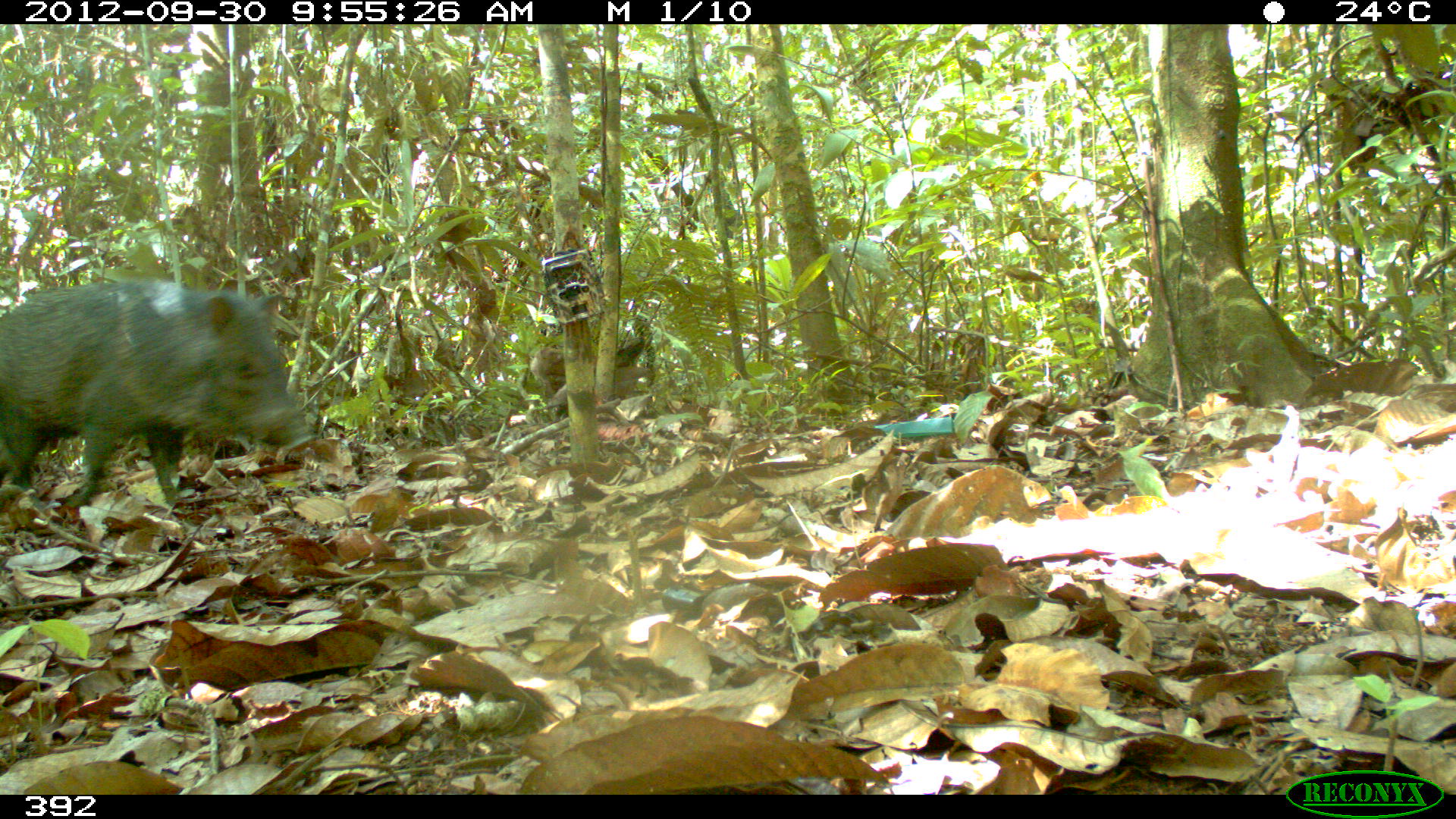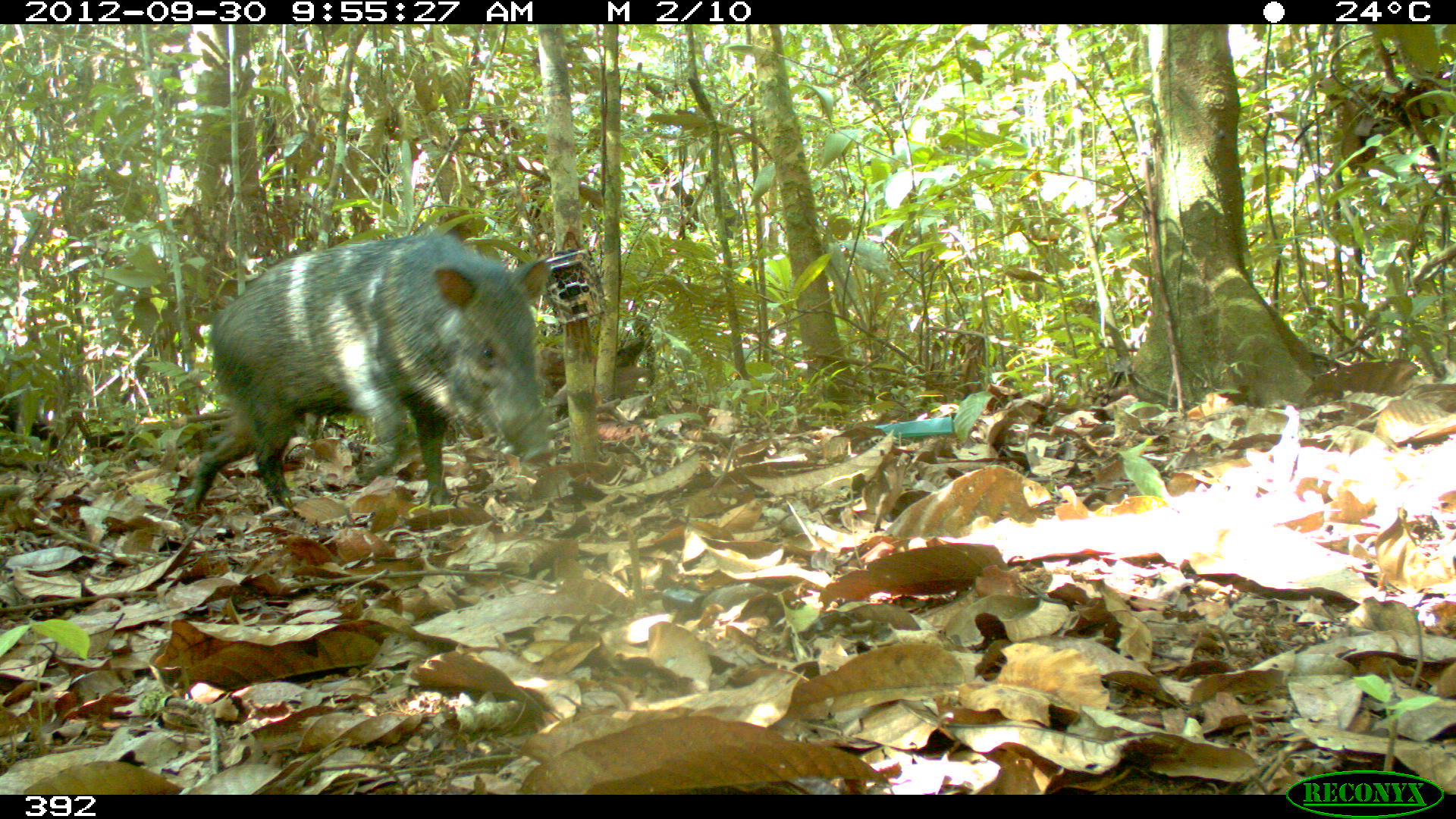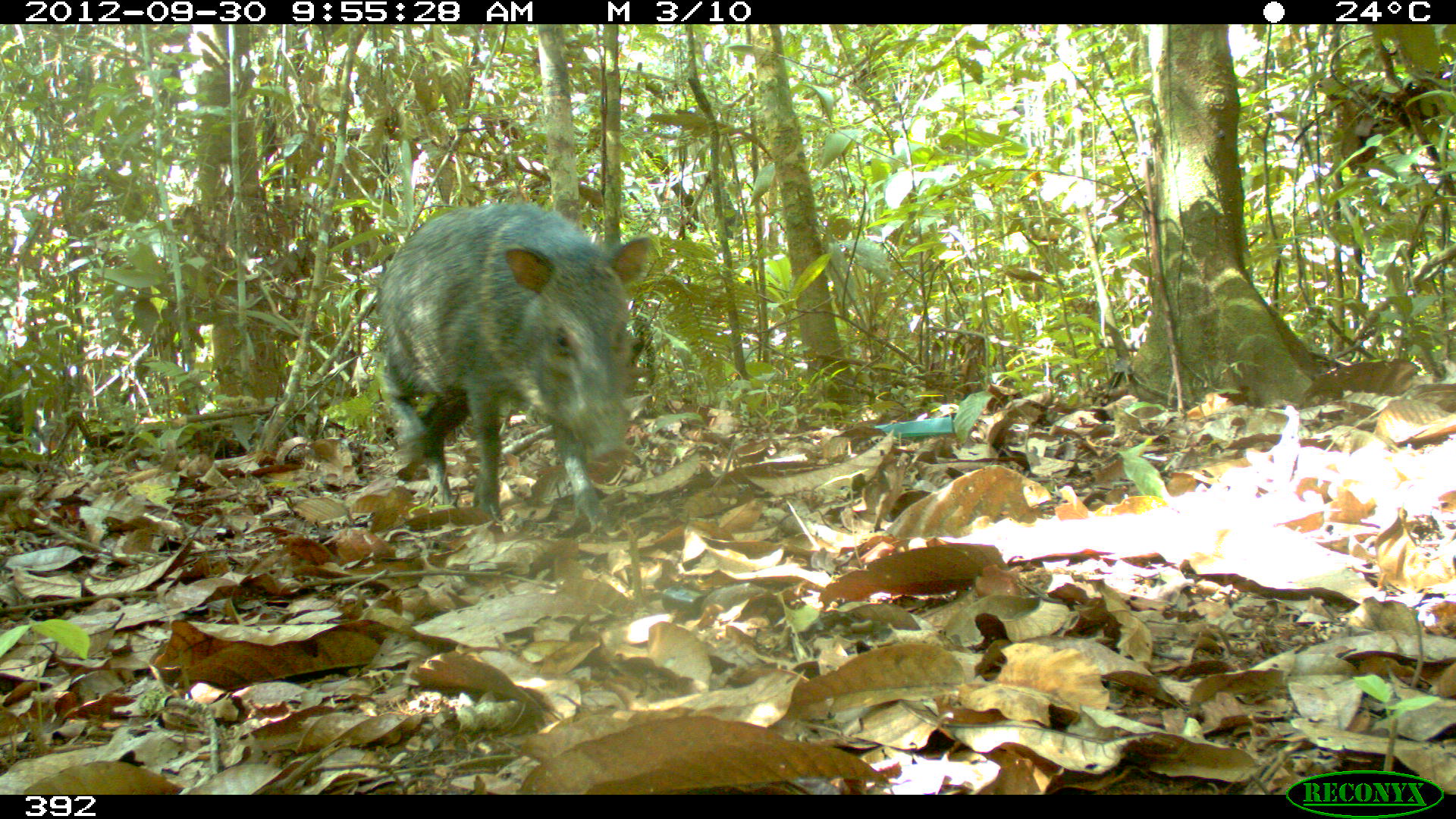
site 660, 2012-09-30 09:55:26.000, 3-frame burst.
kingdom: Animalia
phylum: Chordata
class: Mammalia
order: Artiodactyla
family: Tayassuidae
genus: Pecari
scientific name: Pecari tajacu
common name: collared peccary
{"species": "Pecari tajacu (collared peccary)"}